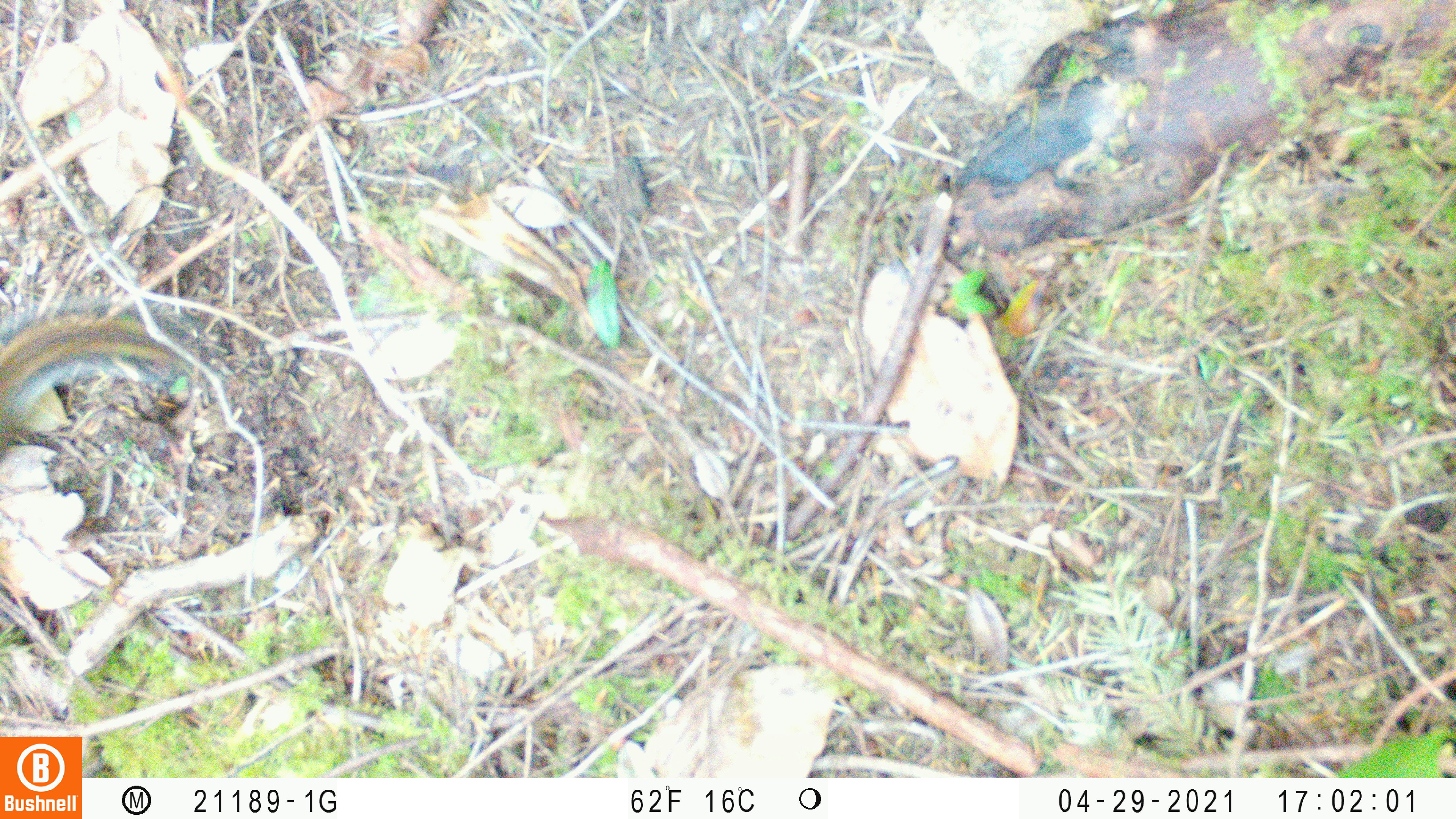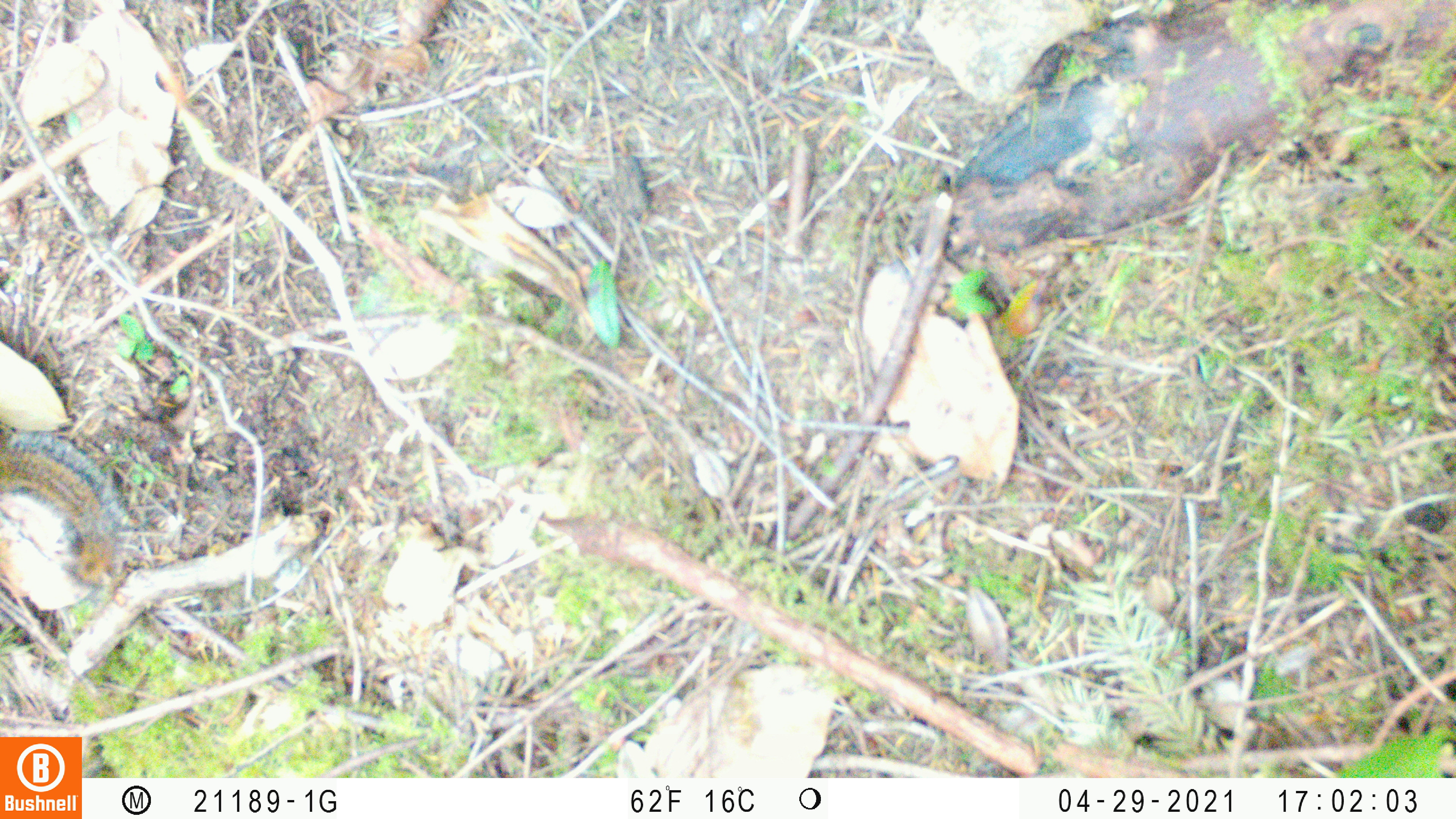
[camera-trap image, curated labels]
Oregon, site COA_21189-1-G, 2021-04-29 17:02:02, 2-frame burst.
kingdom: Animalia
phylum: Chordata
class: Mammalia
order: Rodentia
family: Sciuridae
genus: Neotamias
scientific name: Neotamias townsendii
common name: townsend's chipmunk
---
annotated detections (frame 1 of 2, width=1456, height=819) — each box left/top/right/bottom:
townsend's chipmunk: 3/303/199/434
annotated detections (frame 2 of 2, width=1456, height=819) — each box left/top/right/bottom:
townsend's chipmunk: 1/415/139/594